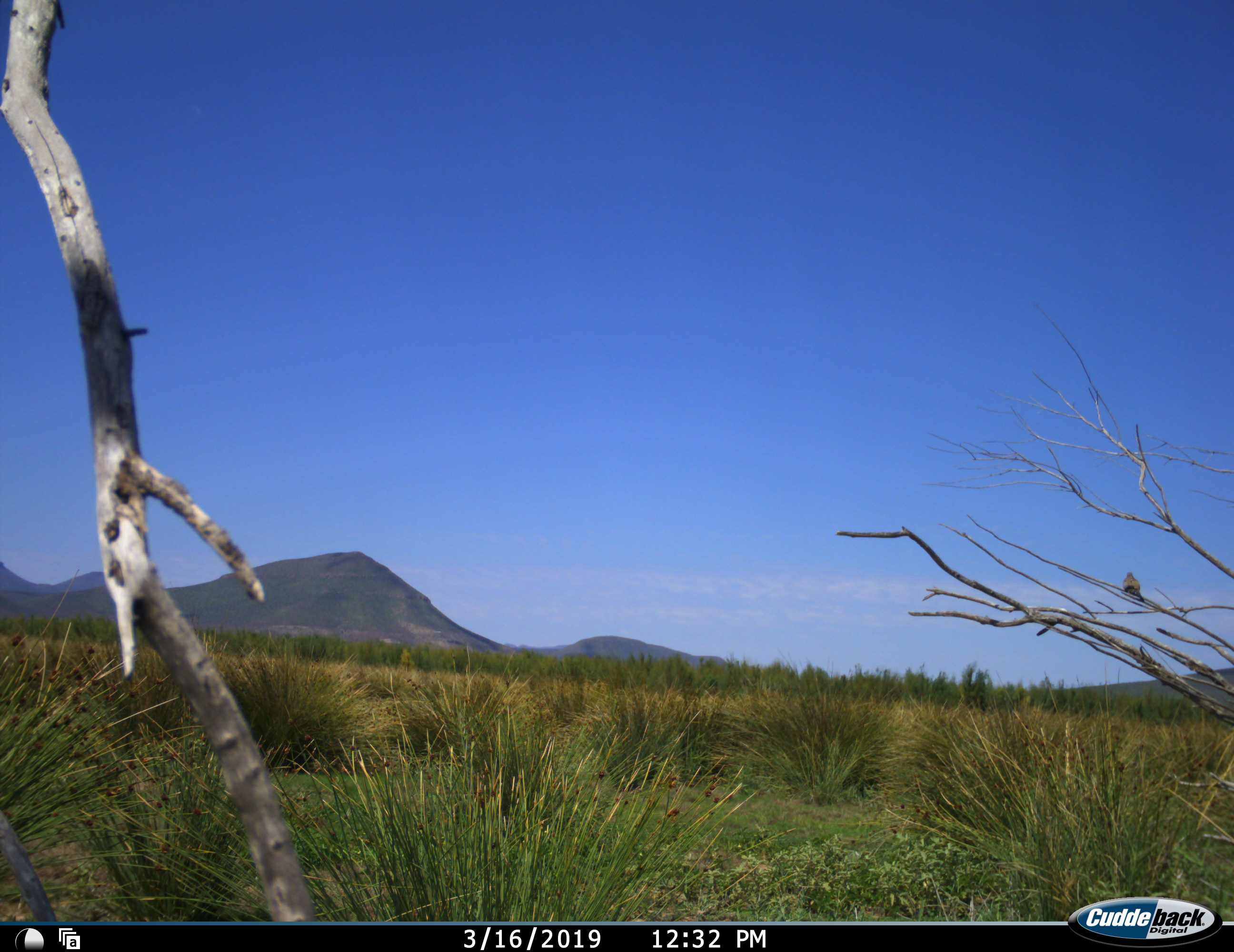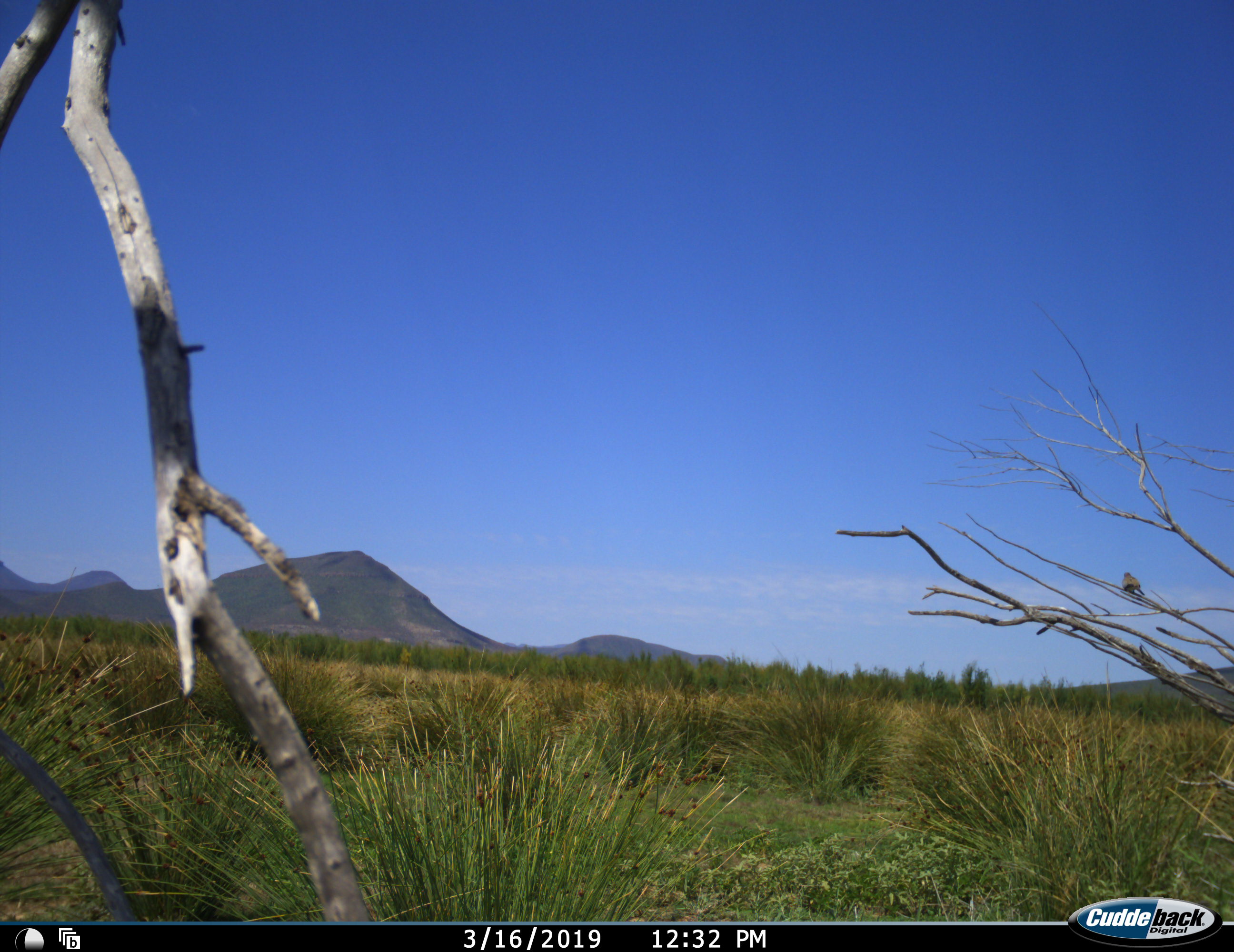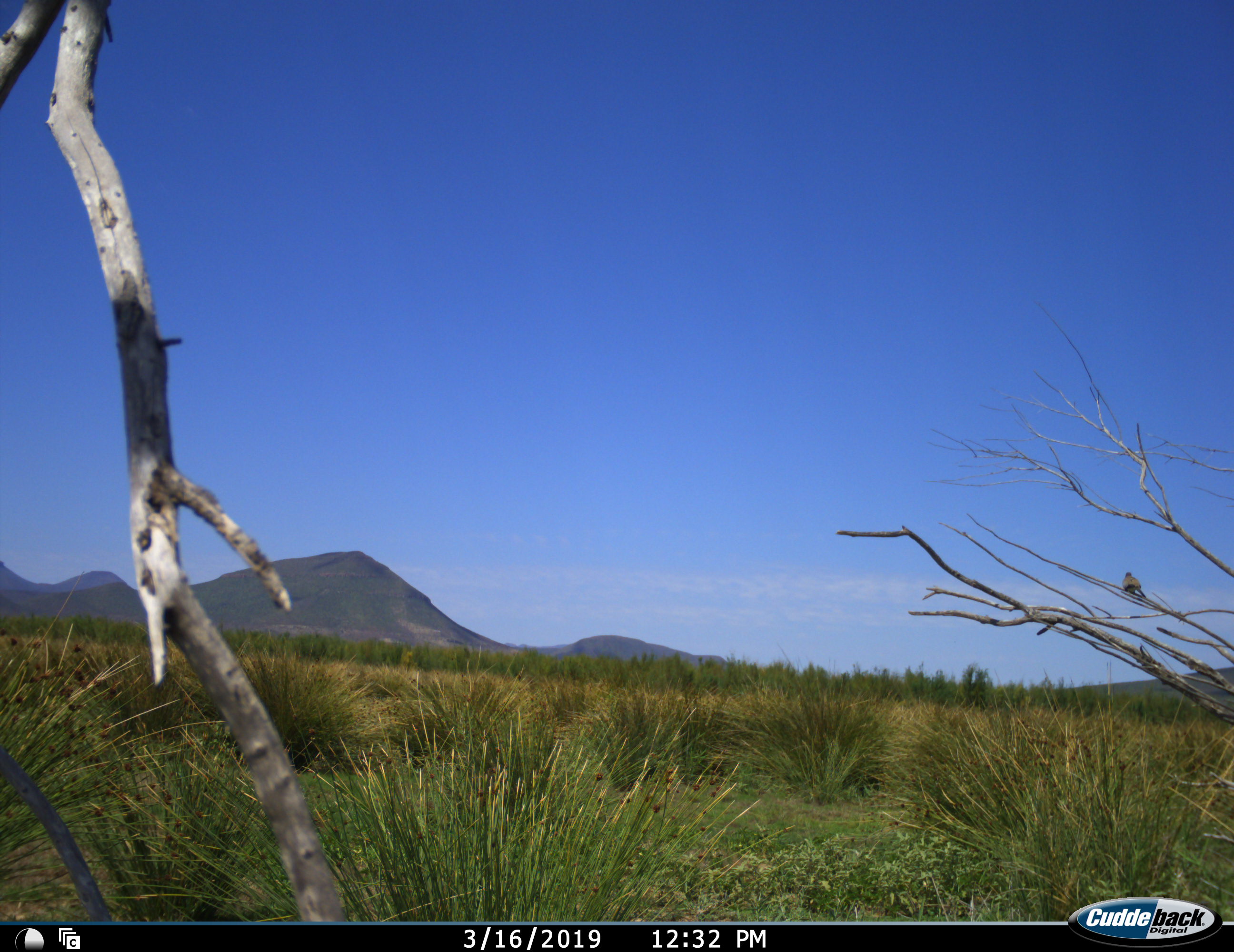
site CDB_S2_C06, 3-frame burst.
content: unidentified animal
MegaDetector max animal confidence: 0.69